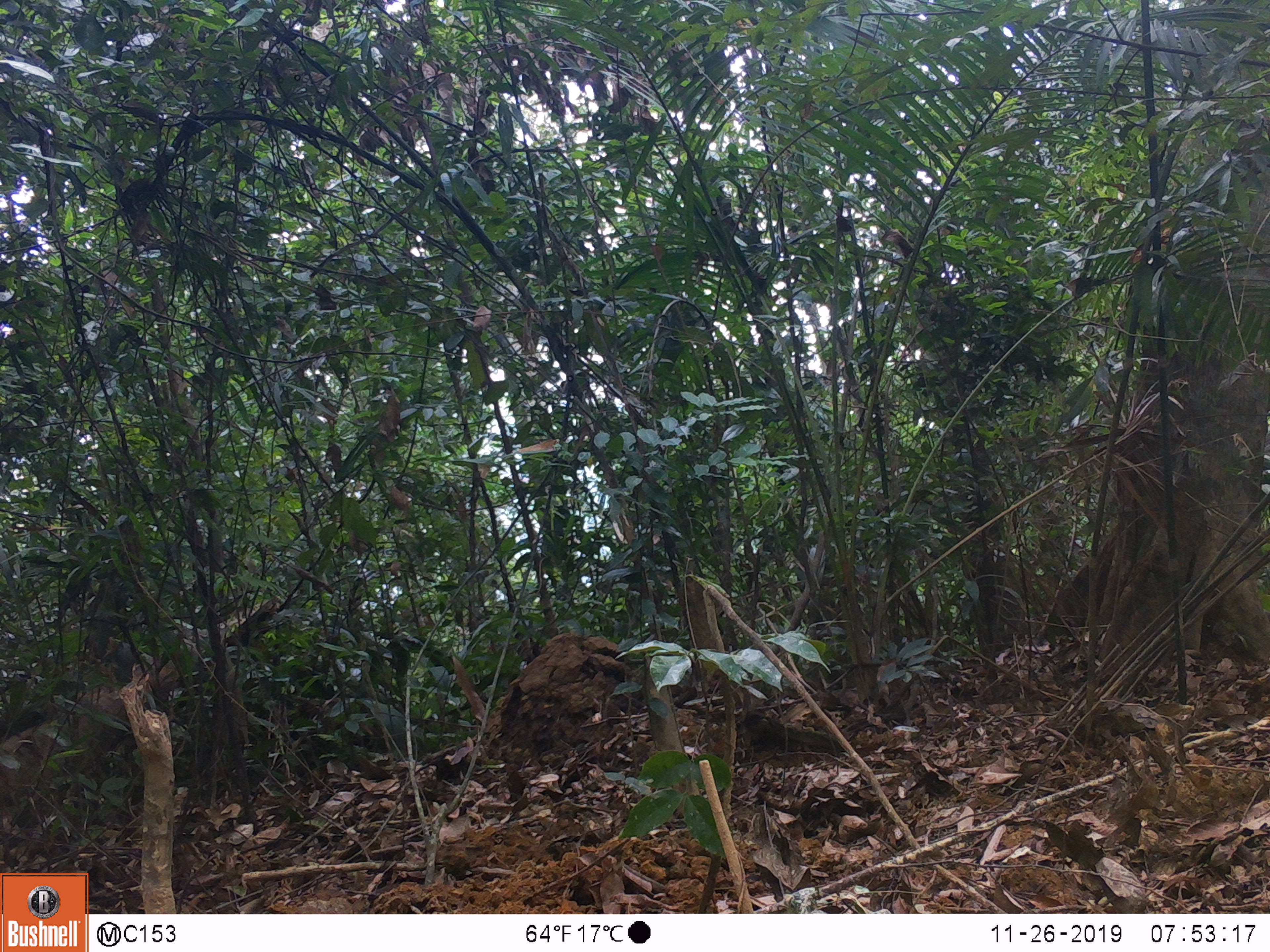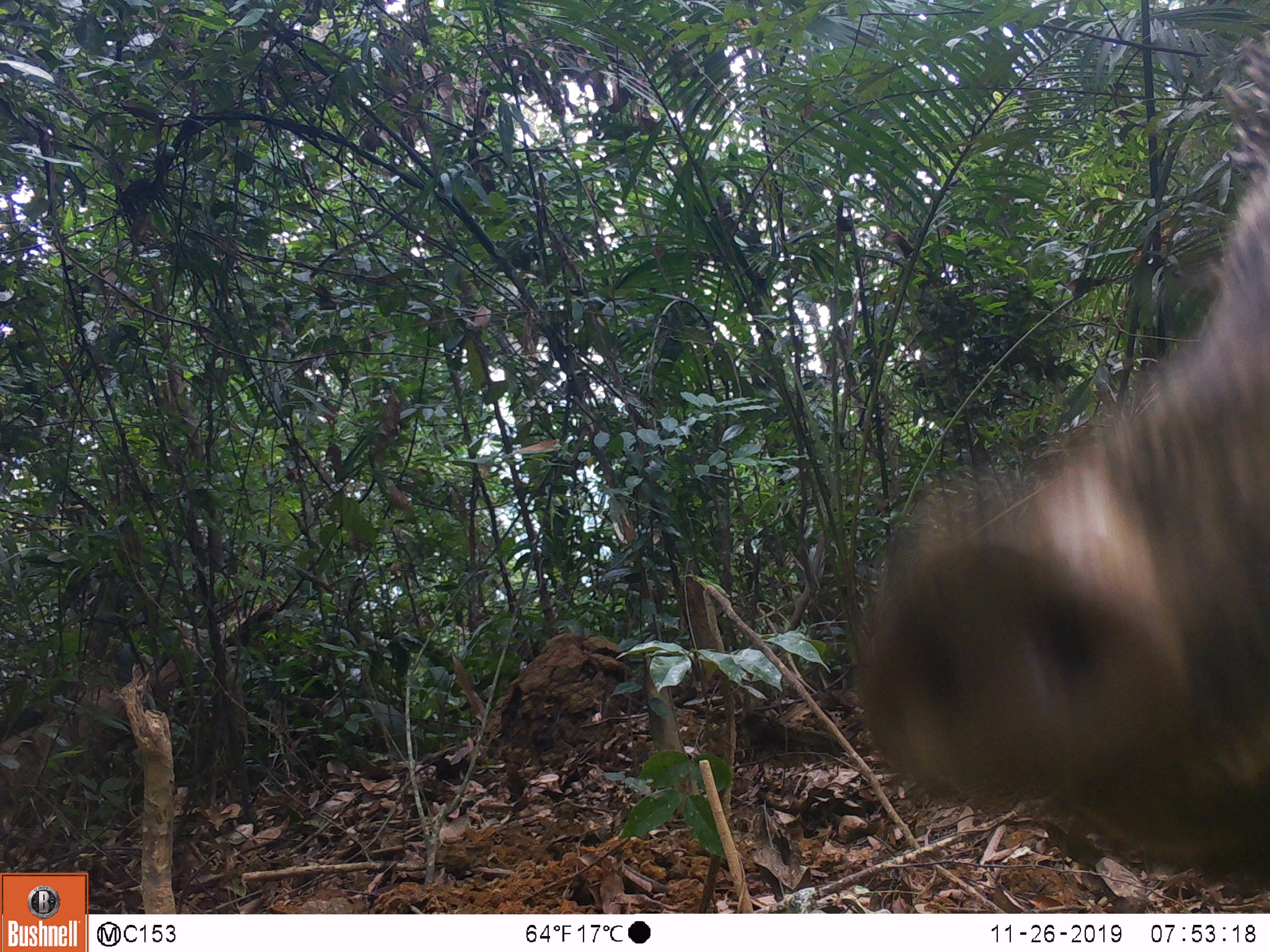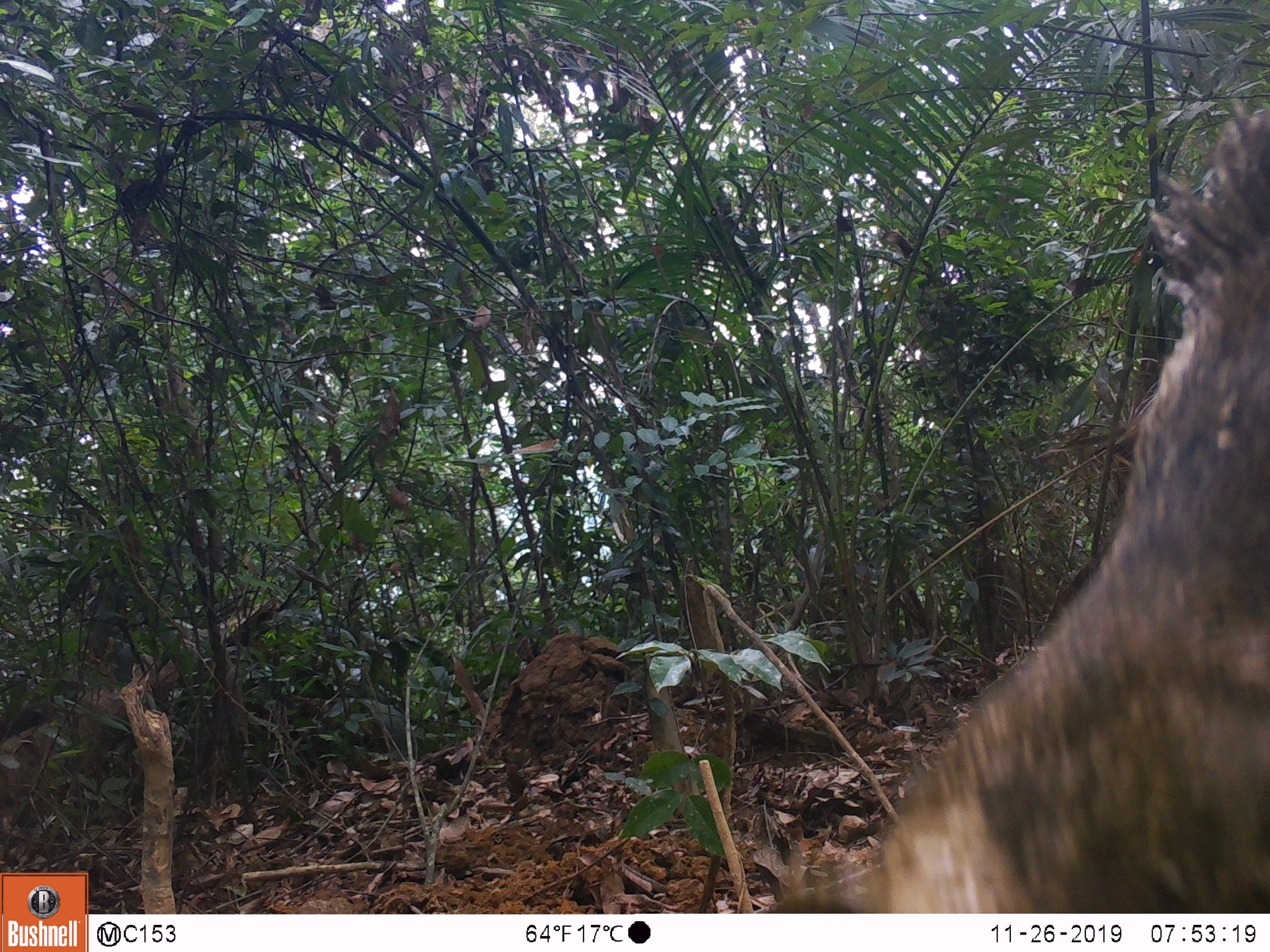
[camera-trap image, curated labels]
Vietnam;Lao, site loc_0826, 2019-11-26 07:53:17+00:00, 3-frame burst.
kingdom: Animalia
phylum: Chordata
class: Mammalia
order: Artiodactyla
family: Suidae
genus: Sus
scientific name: Sus scrofa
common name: eurasian wild pig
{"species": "eurasian wild pig (Sus scrofa)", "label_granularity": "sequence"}